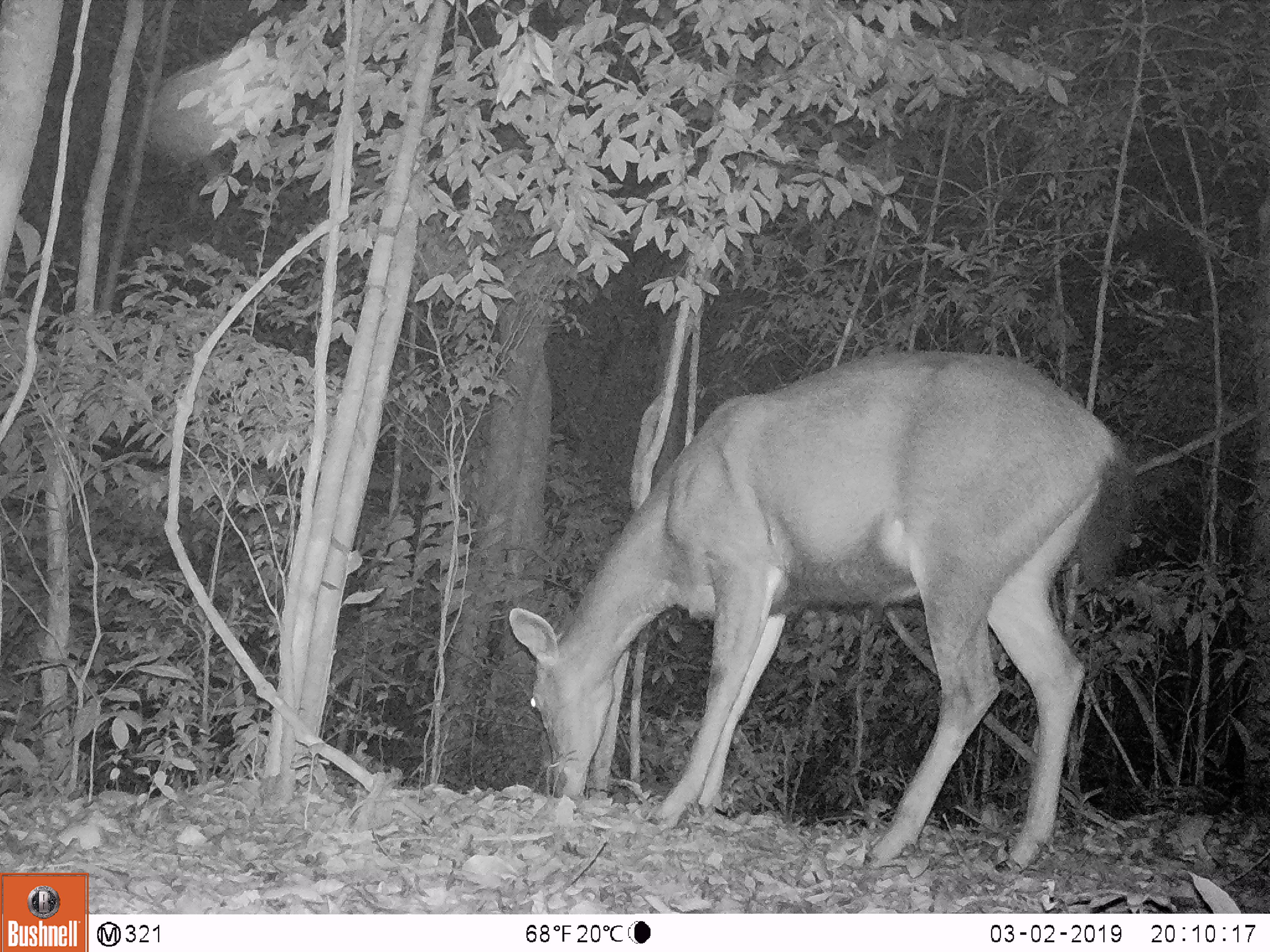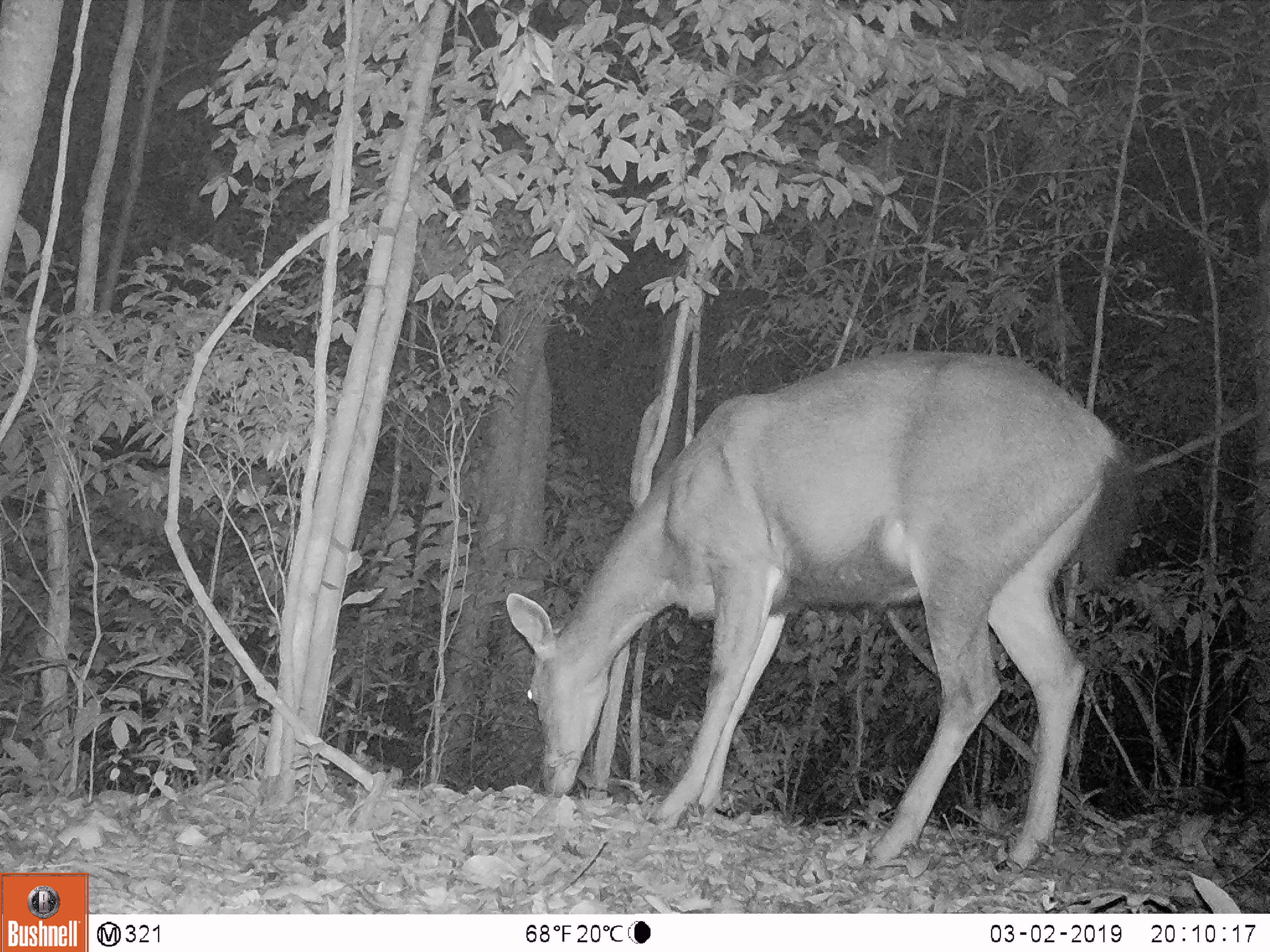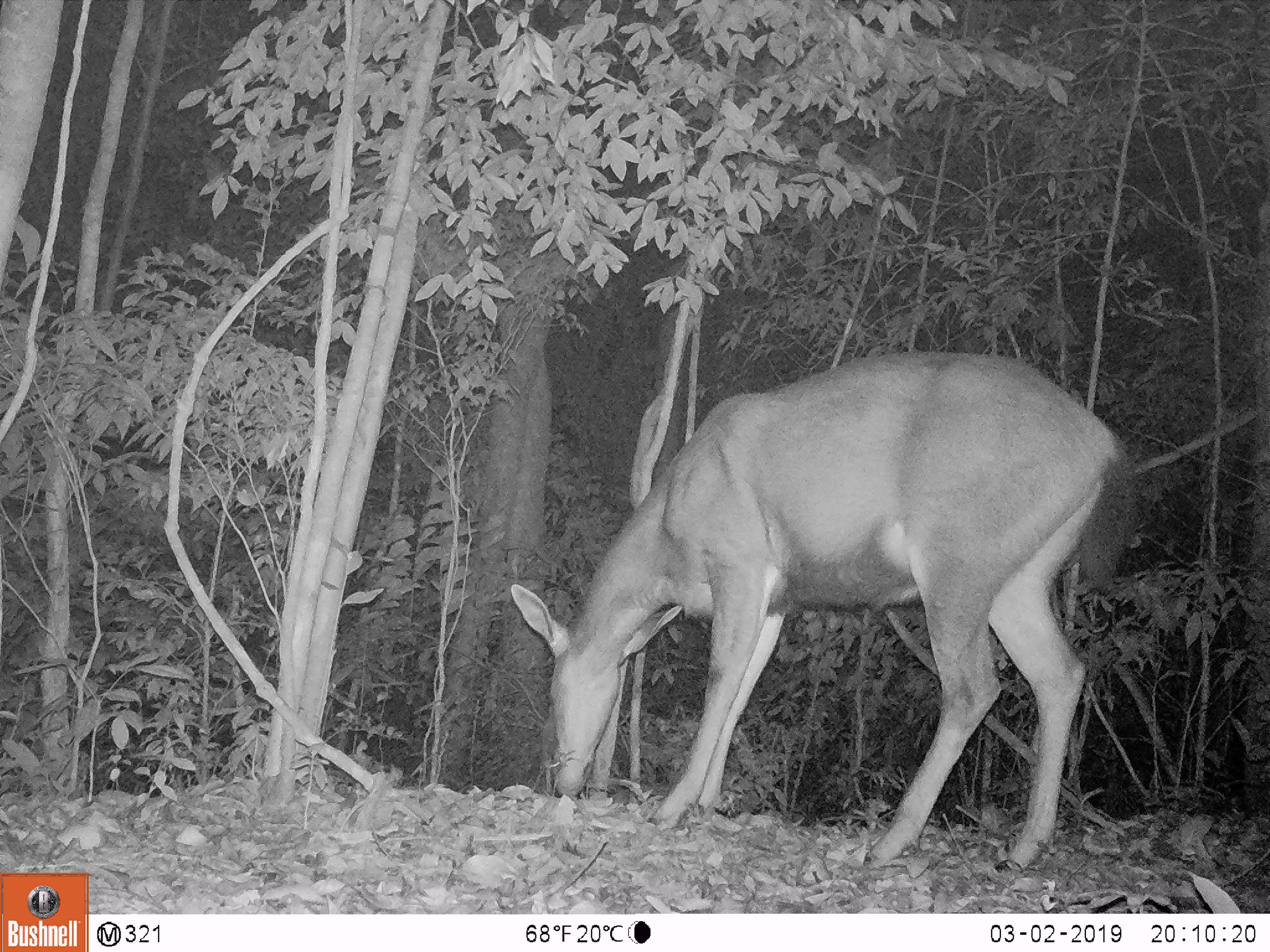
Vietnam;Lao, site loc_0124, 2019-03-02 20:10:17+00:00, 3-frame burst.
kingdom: Animalia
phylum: Chordata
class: Mammalia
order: Artiodactyla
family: Cervidae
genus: Rusa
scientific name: Rusa unicolor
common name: sambar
Sambar (Rusa unicolor). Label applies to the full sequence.